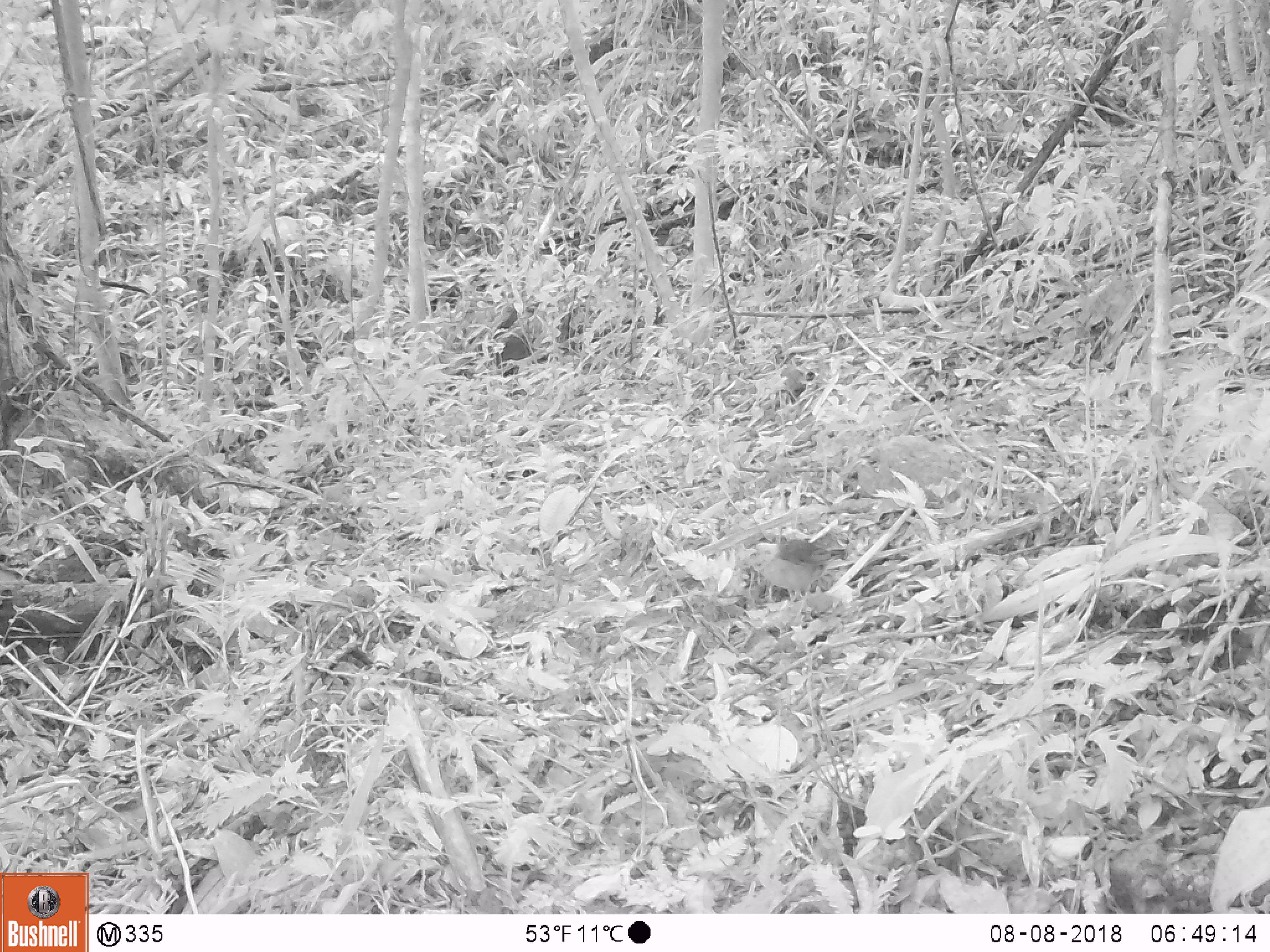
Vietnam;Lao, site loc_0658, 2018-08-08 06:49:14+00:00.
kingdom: Animalia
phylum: Chordata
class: Aves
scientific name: Aves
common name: bird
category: unidentified bird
Unidentified bird (bird) (Aves). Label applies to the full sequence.